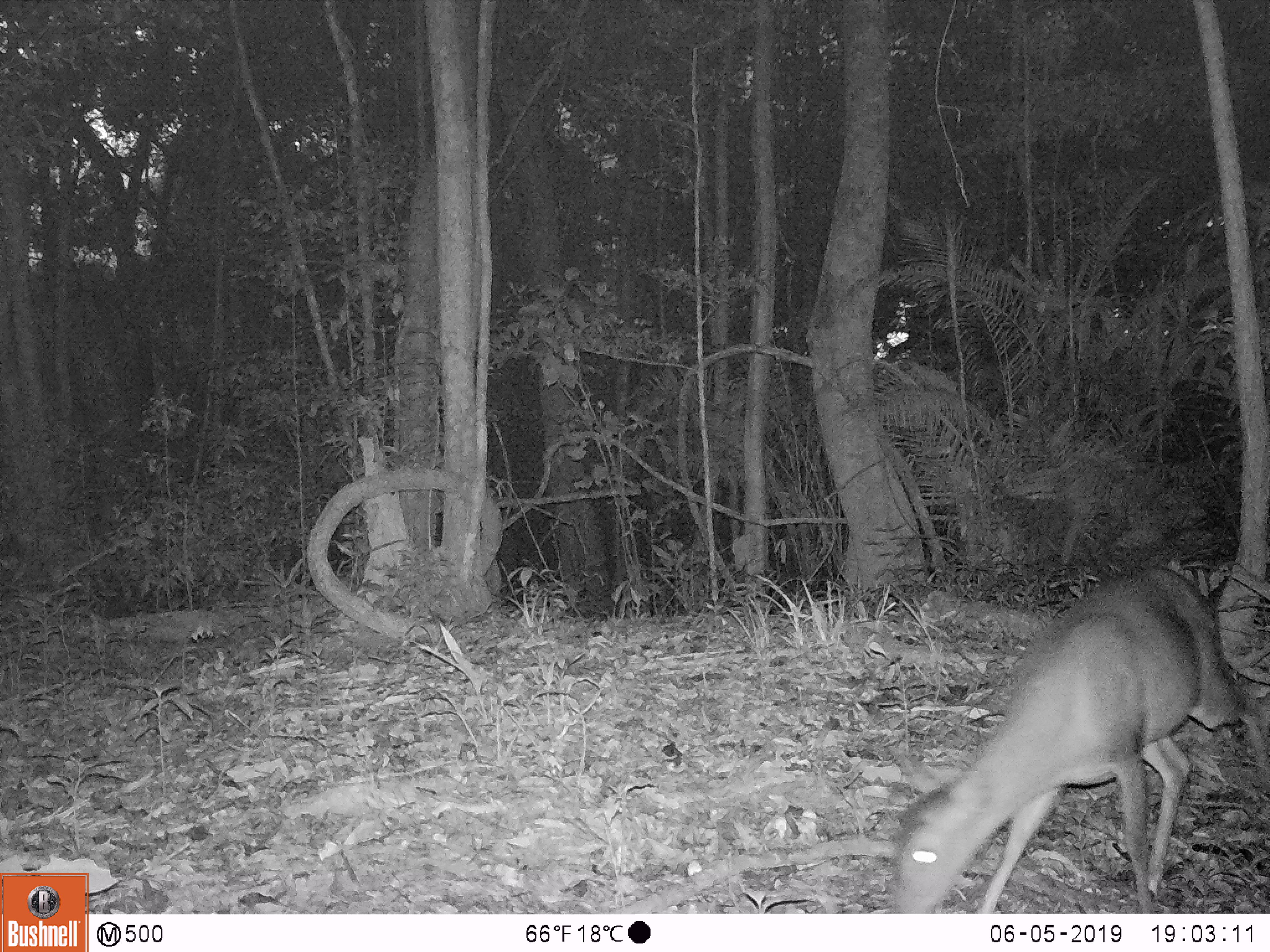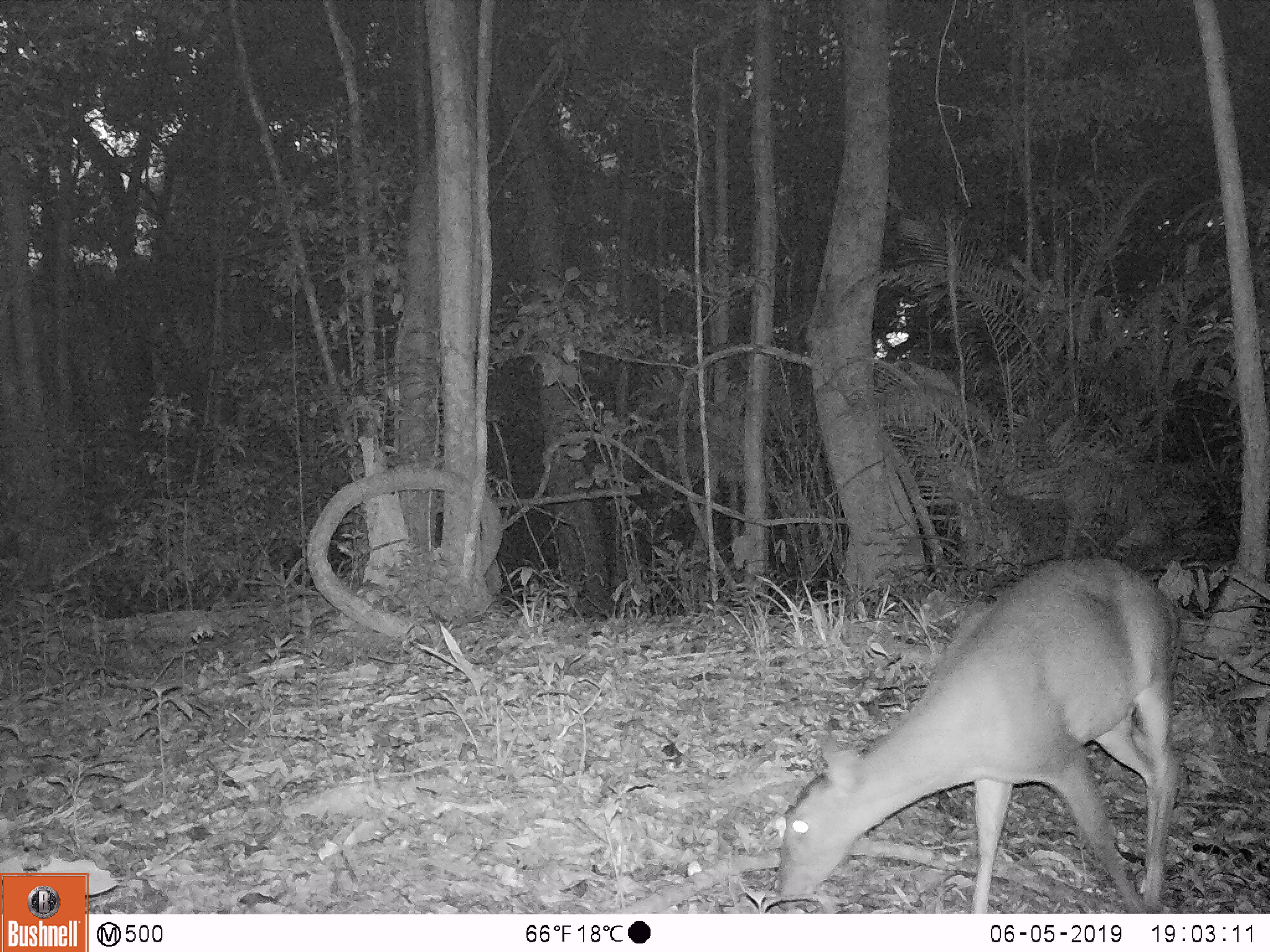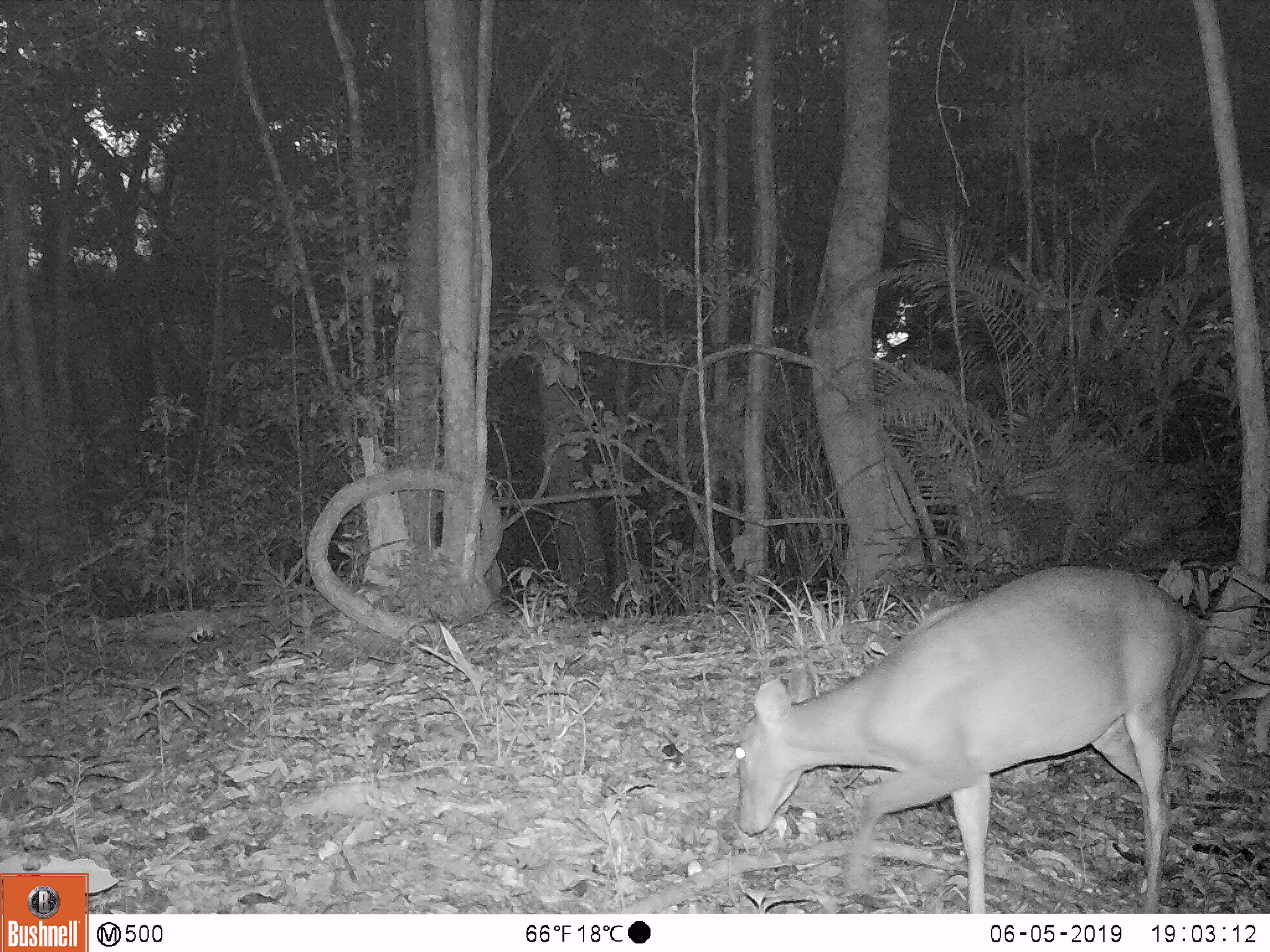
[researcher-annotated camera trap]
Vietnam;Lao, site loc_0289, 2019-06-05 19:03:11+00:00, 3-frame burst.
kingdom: Animalia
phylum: Chordata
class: Mammalia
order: Artiodactyla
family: Cervidae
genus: Muntiacus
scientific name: Muntiacus vuquangensis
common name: large-antlered muntjac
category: large antlered muntjac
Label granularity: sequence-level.